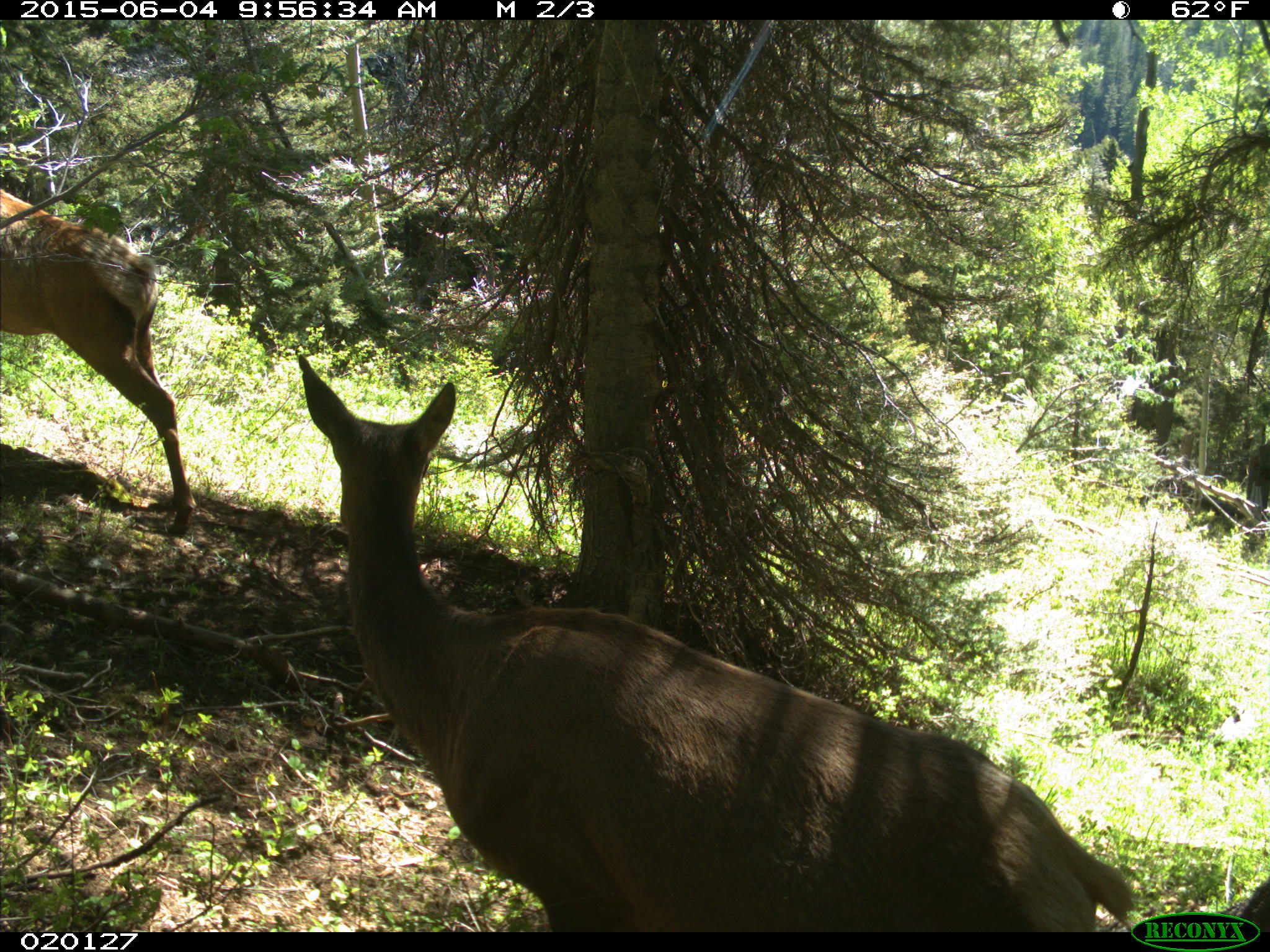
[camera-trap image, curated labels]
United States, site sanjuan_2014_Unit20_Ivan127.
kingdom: Animalia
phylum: Chordata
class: Mammalia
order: Artiodactyla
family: Cervidae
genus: Cervus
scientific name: Cervus elaphus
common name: red deer